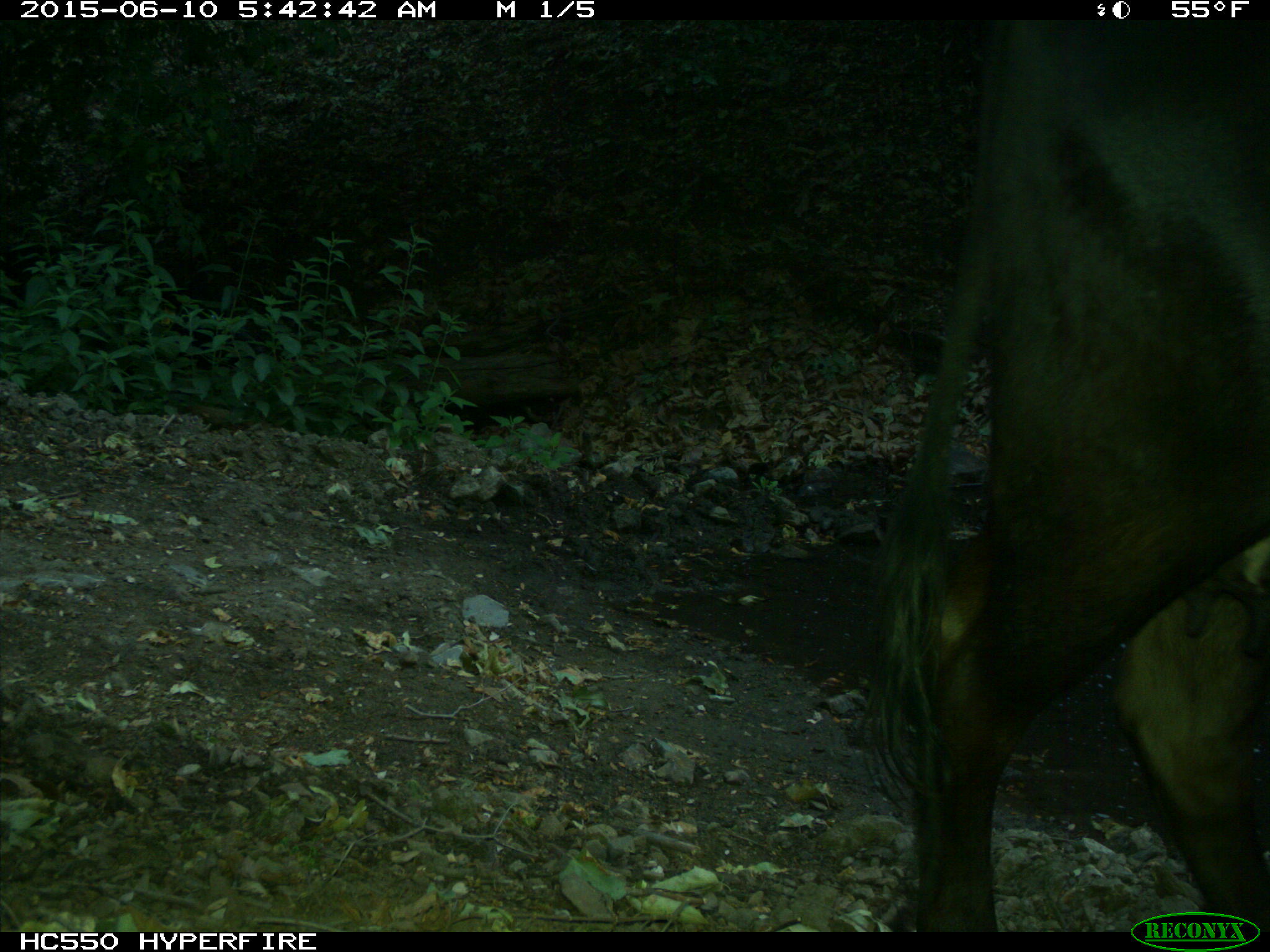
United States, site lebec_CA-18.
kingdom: Animalia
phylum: Chordata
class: Mammalia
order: Artiodactyla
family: Bovidae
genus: Bos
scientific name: Bos taurus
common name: domestic cow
Bos taurus (domestic cow).